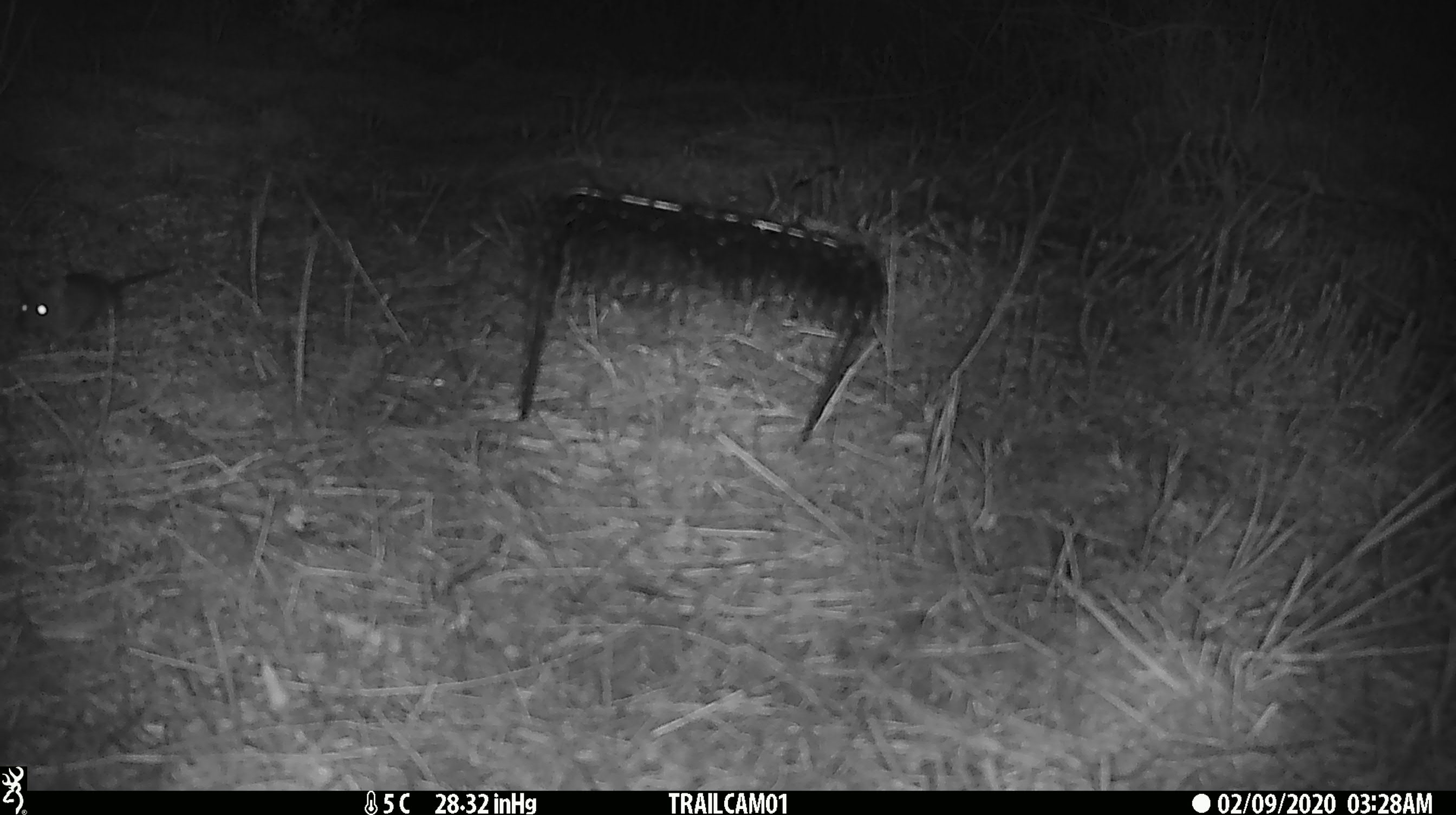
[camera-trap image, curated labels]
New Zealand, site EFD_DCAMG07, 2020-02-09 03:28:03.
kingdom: Animalia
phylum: Chordata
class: Mammalia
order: Rodentia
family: Muridae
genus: Mus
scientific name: Mus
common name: mouse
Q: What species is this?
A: Mouse (Mus).